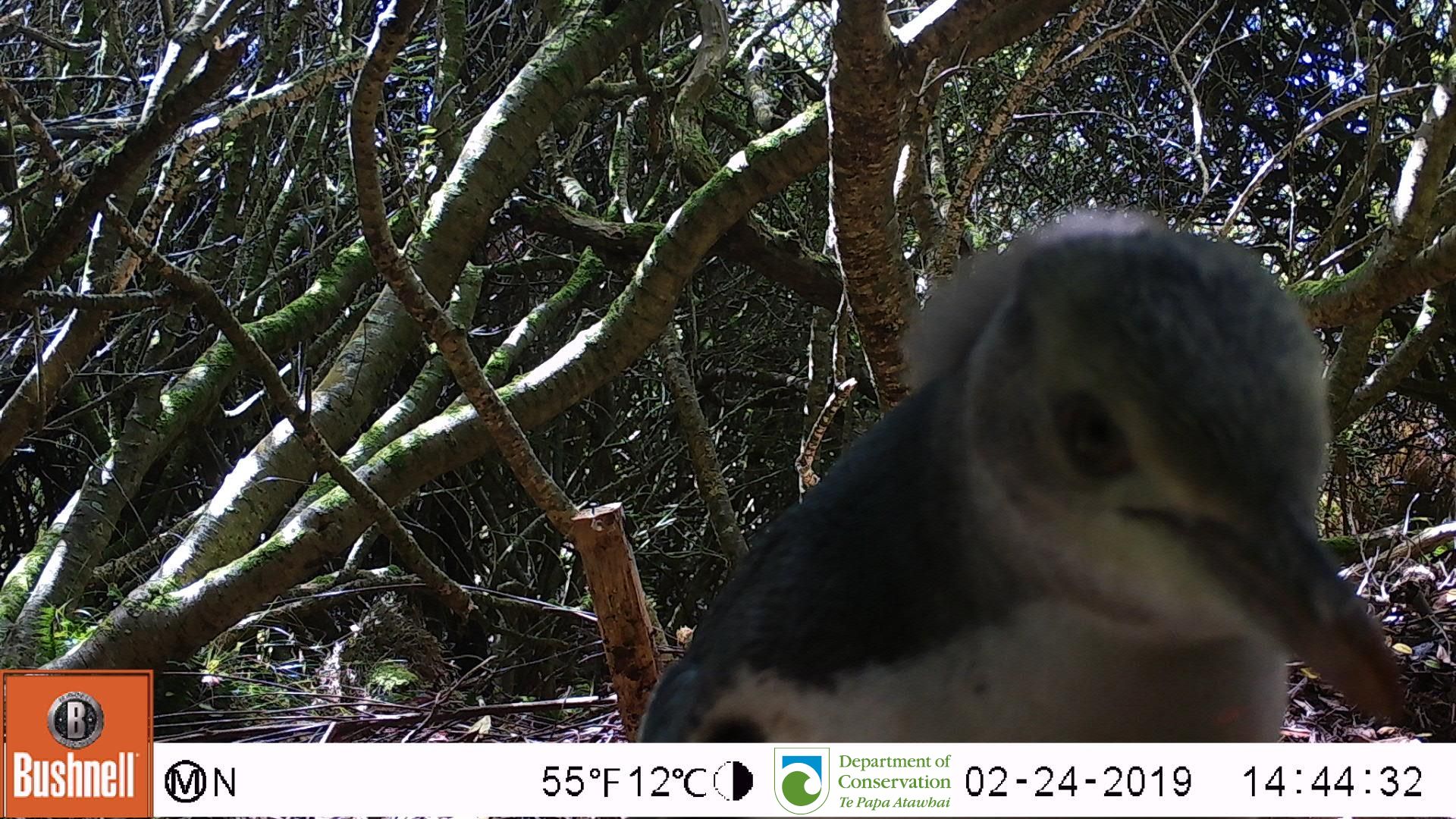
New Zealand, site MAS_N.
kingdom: Animalia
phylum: Chordata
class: Aves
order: Sphenisciformes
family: Spheniscidae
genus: Megadyptes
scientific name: Megadyptes antipodes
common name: yellow-eyed penguin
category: yellow eyed penguin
Yellow eyed penguin (yellow-eyed penguin) (Megadyptes antipodes).